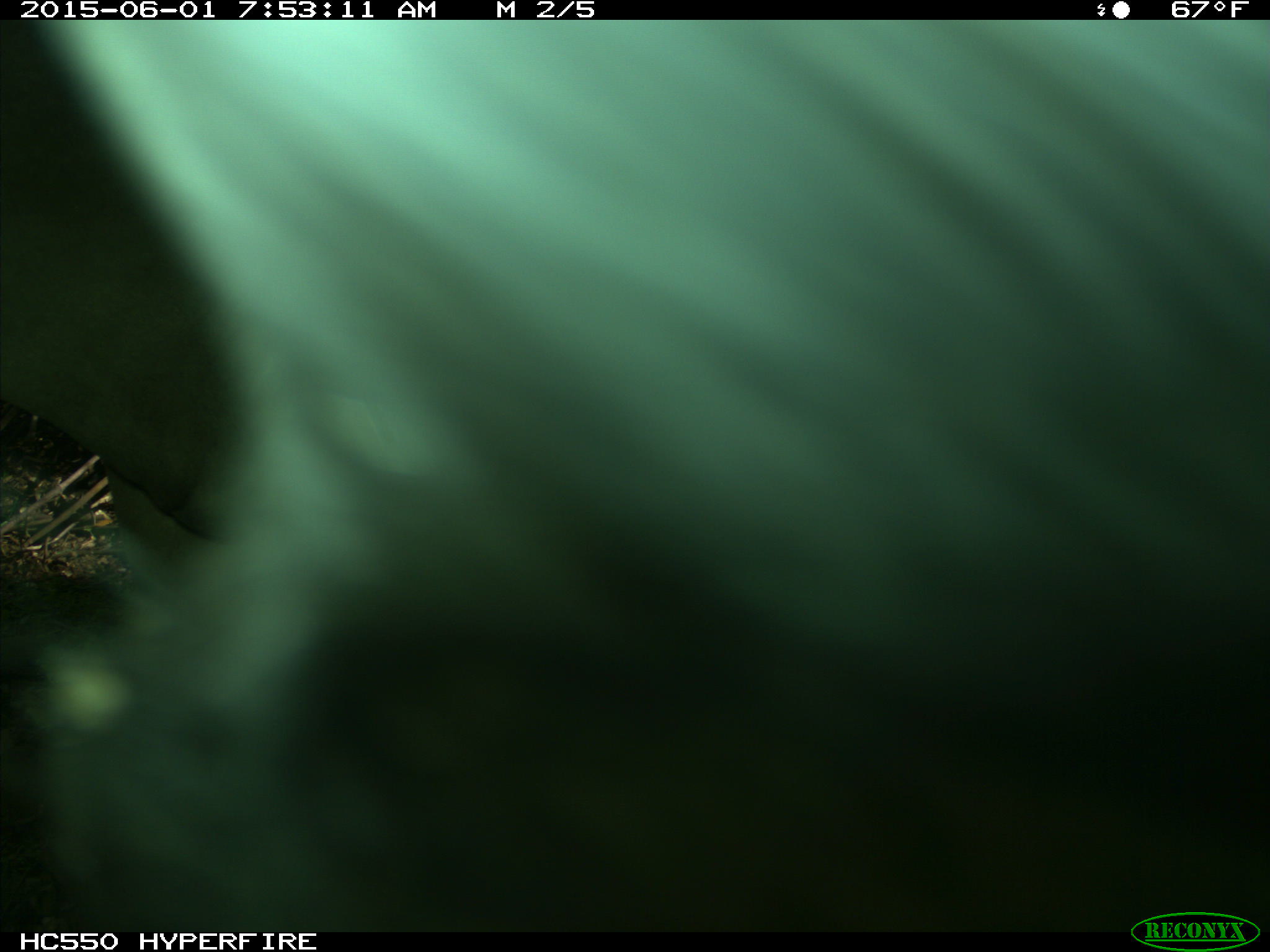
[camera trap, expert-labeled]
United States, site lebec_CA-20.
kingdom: Animalia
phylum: Chordata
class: Mammalia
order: Artiodactyla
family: Bovidae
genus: Bos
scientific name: Bos taurus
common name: domestic cow